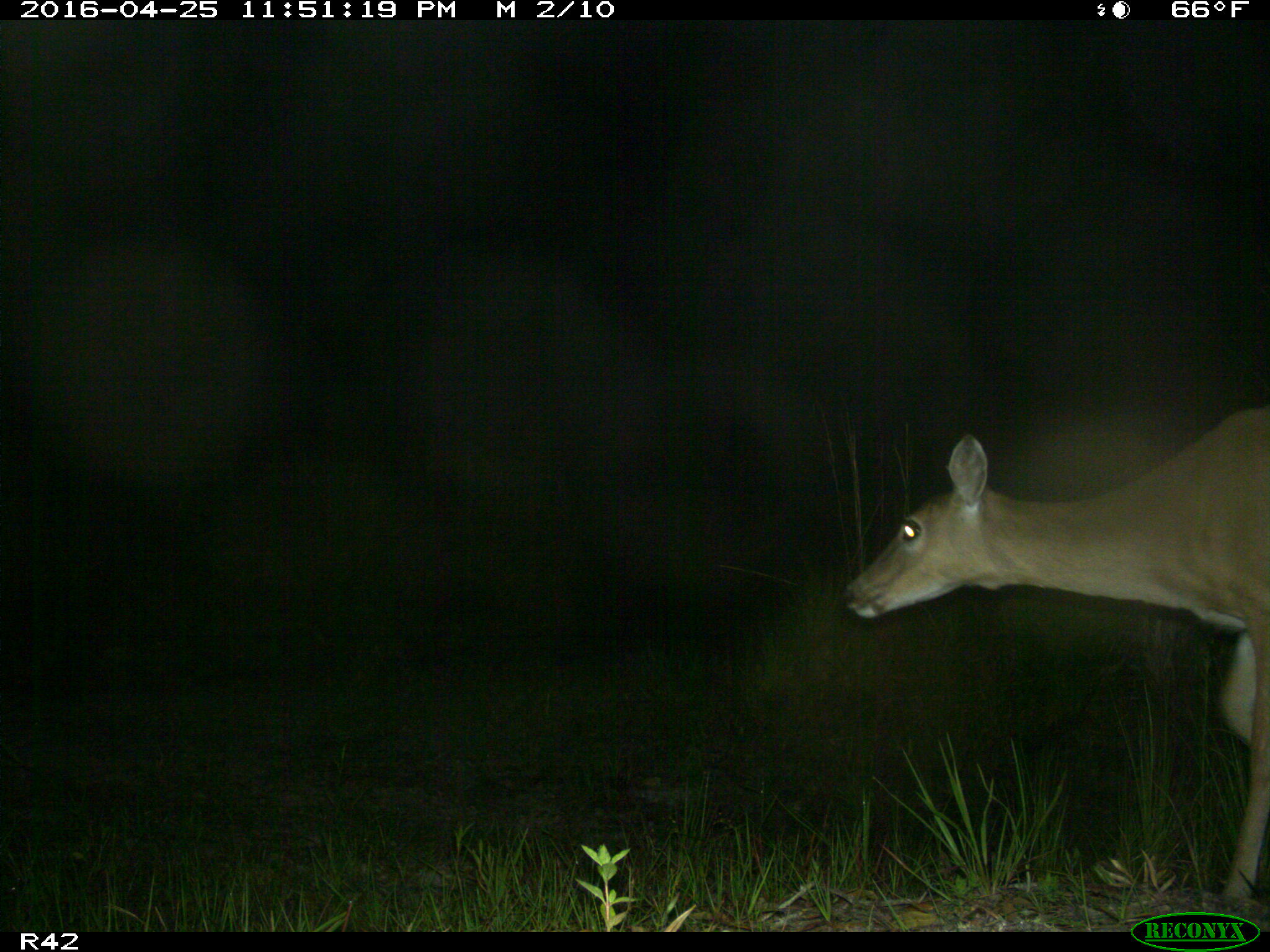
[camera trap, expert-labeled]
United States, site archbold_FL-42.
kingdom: Animalia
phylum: Chordata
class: Mammalia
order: Artiodactyla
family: Cervidae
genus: Odocoileus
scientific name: Odocoileus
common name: deer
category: unidentified deer